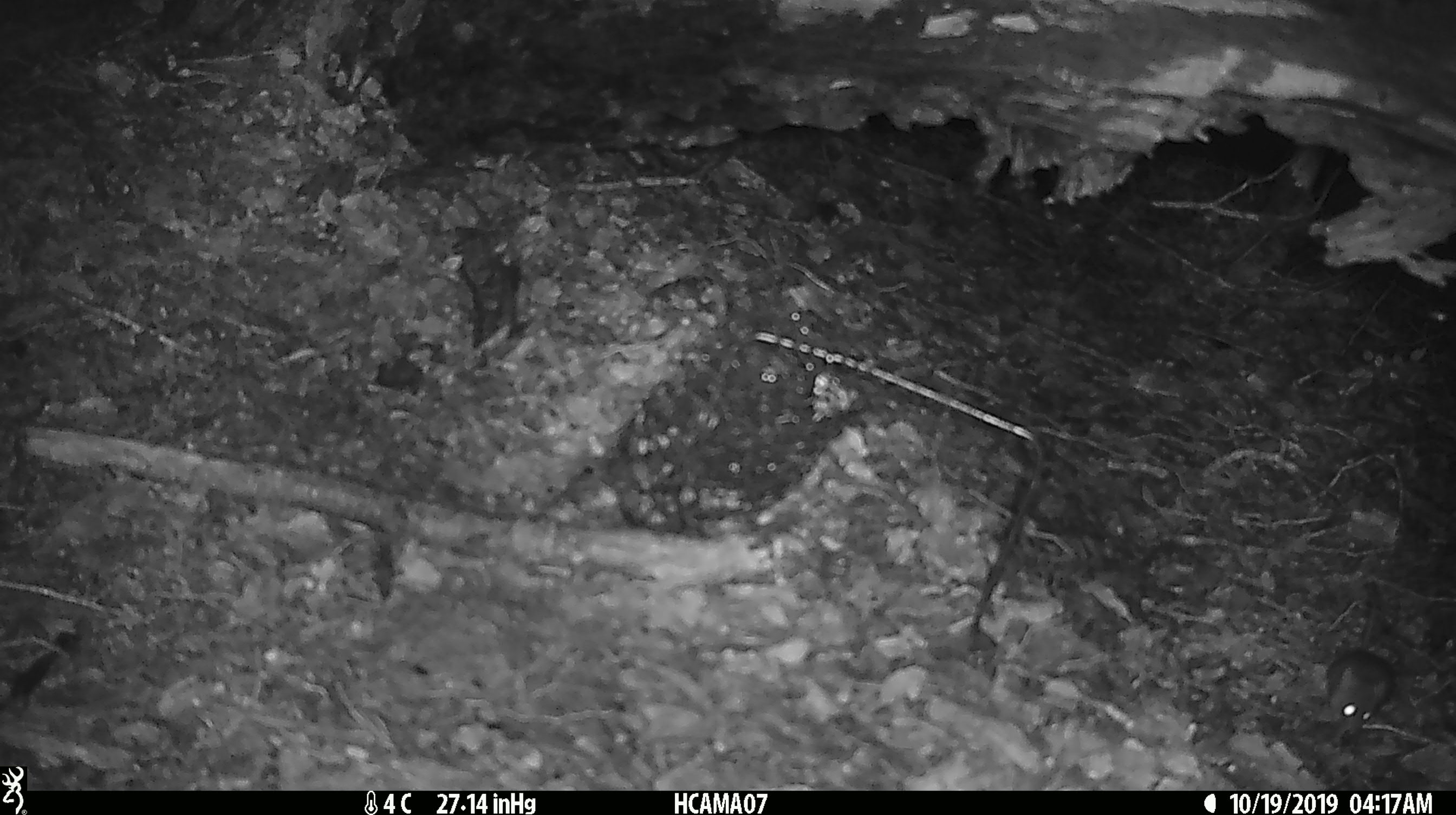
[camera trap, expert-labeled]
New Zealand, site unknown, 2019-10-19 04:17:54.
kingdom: Animalia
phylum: Chordata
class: Mammalia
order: Rodentia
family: Muridae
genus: Mus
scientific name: Mus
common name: mouse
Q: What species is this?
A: Mouse (Mus).